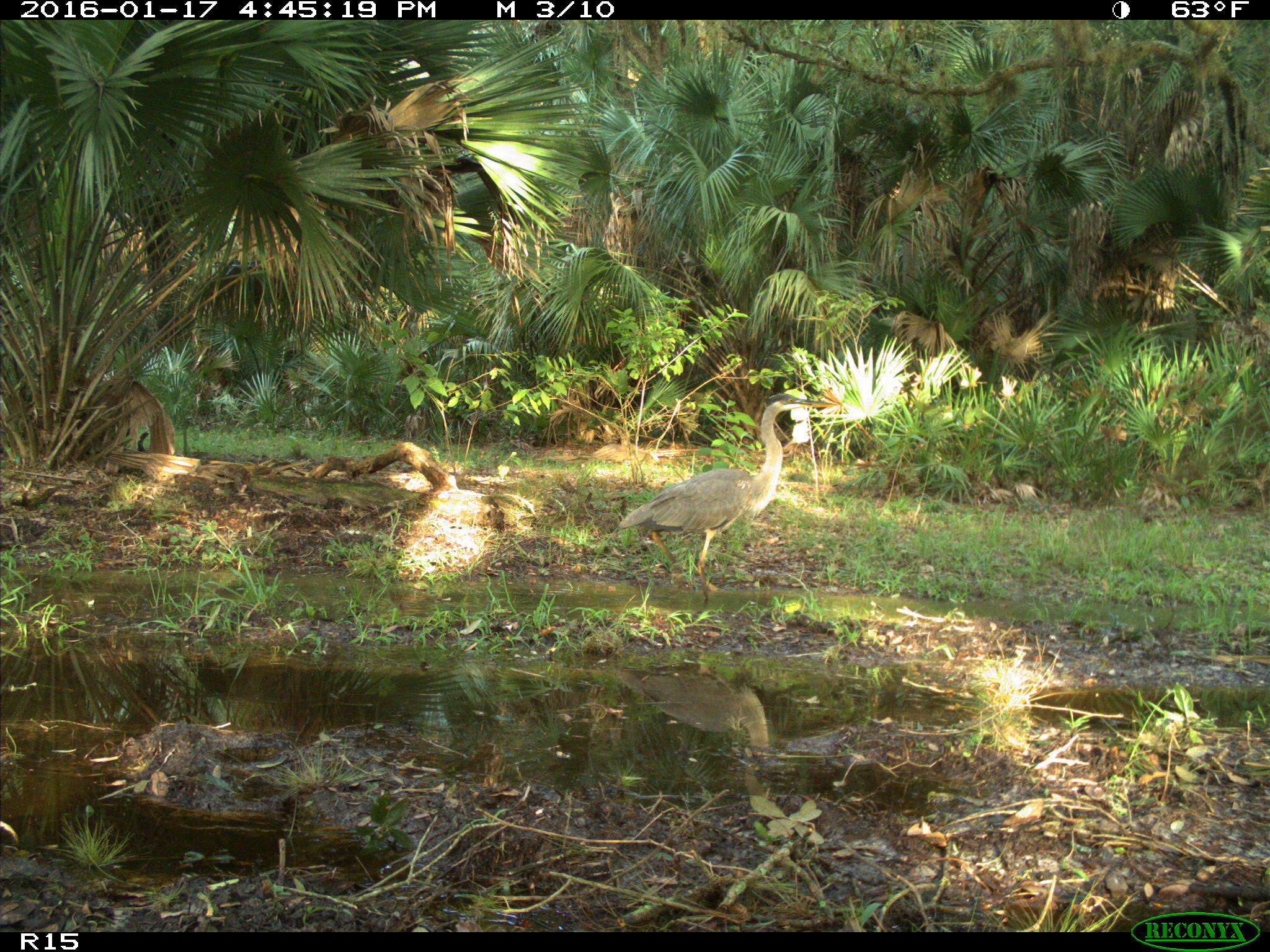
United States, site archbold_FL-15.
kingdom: Animalia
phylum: Chordata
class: Aves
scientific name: Aves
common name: birds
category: unidentified bird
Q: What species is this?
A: Unidentified bird (birds) (Aves).